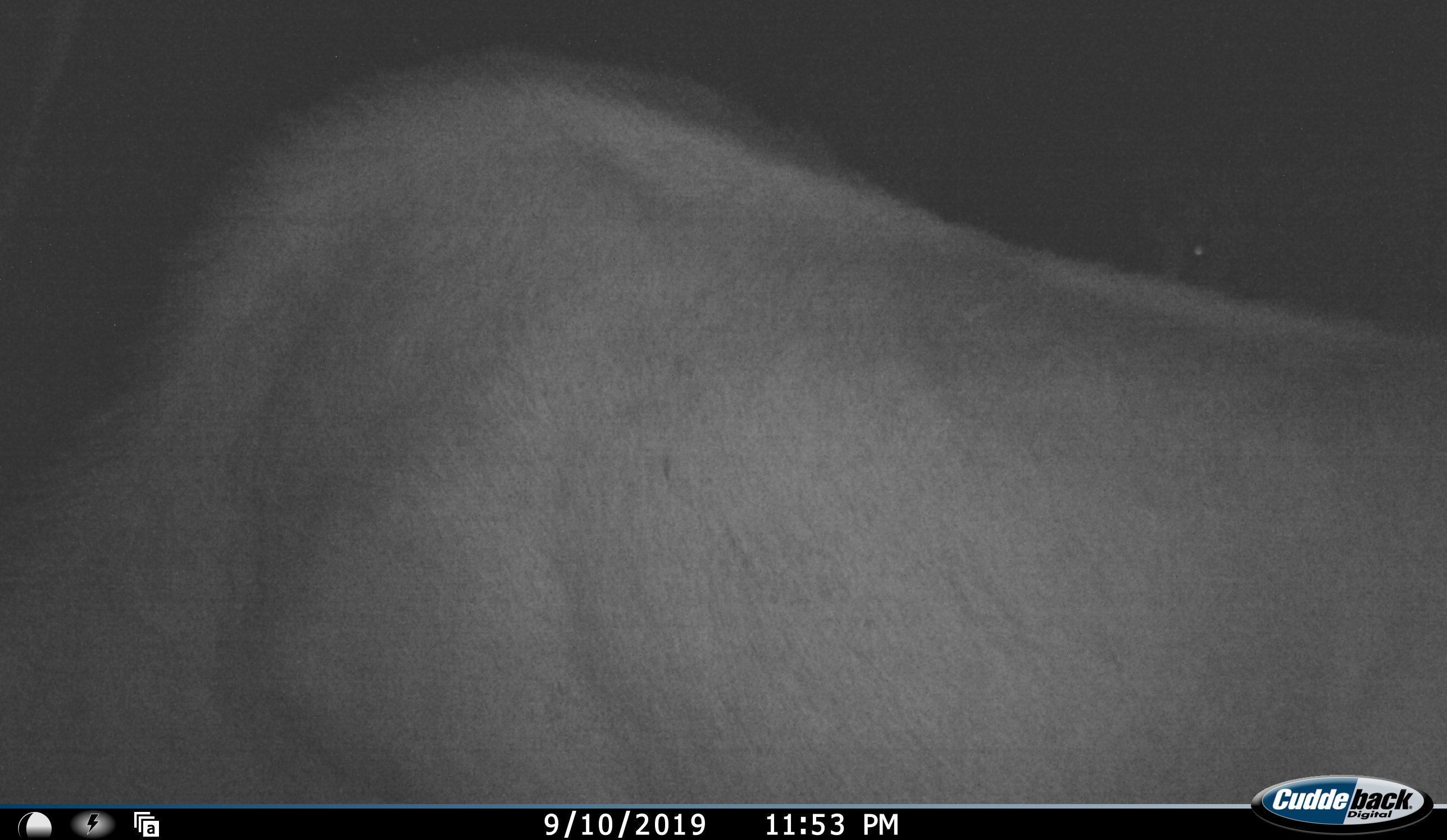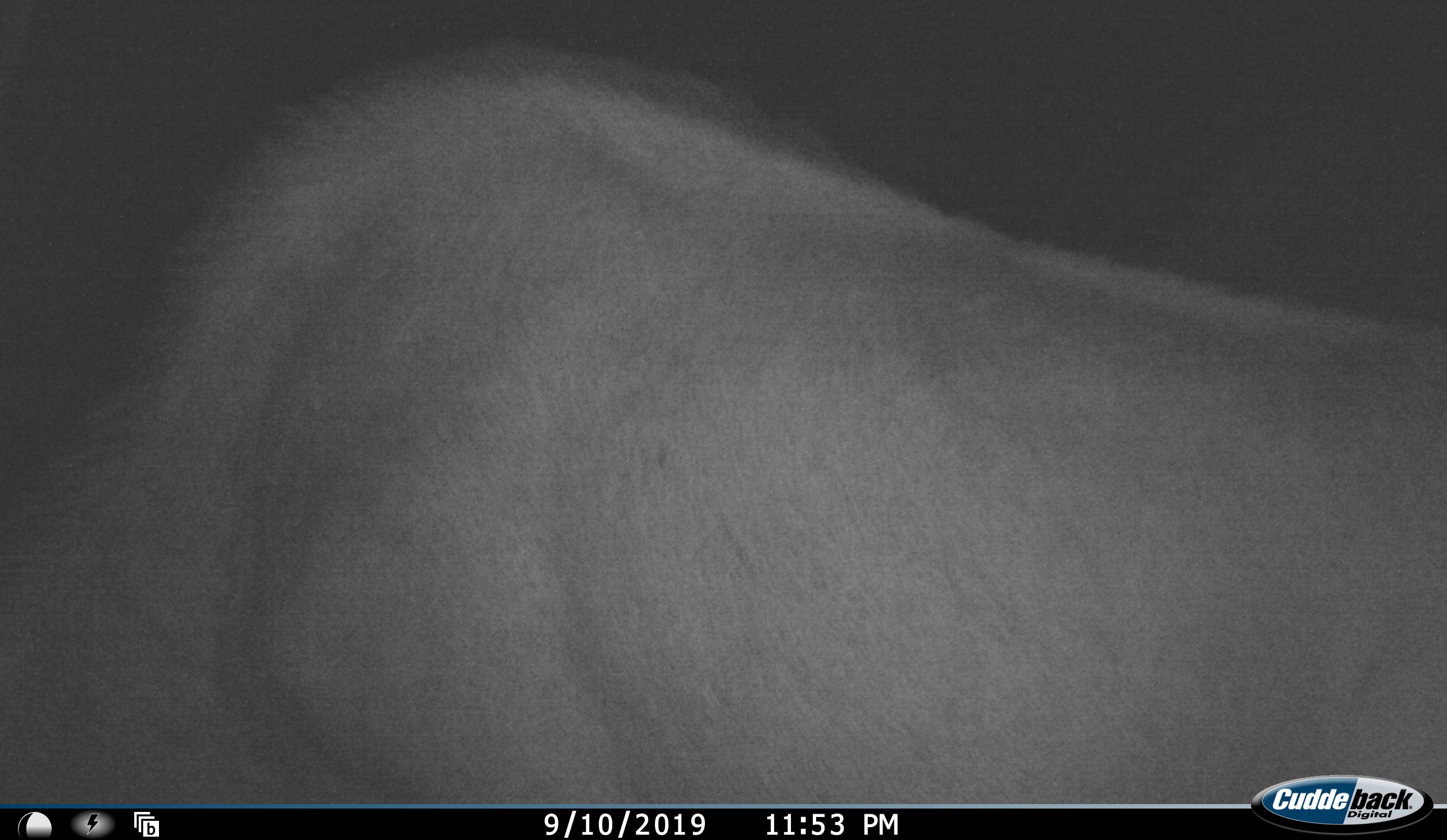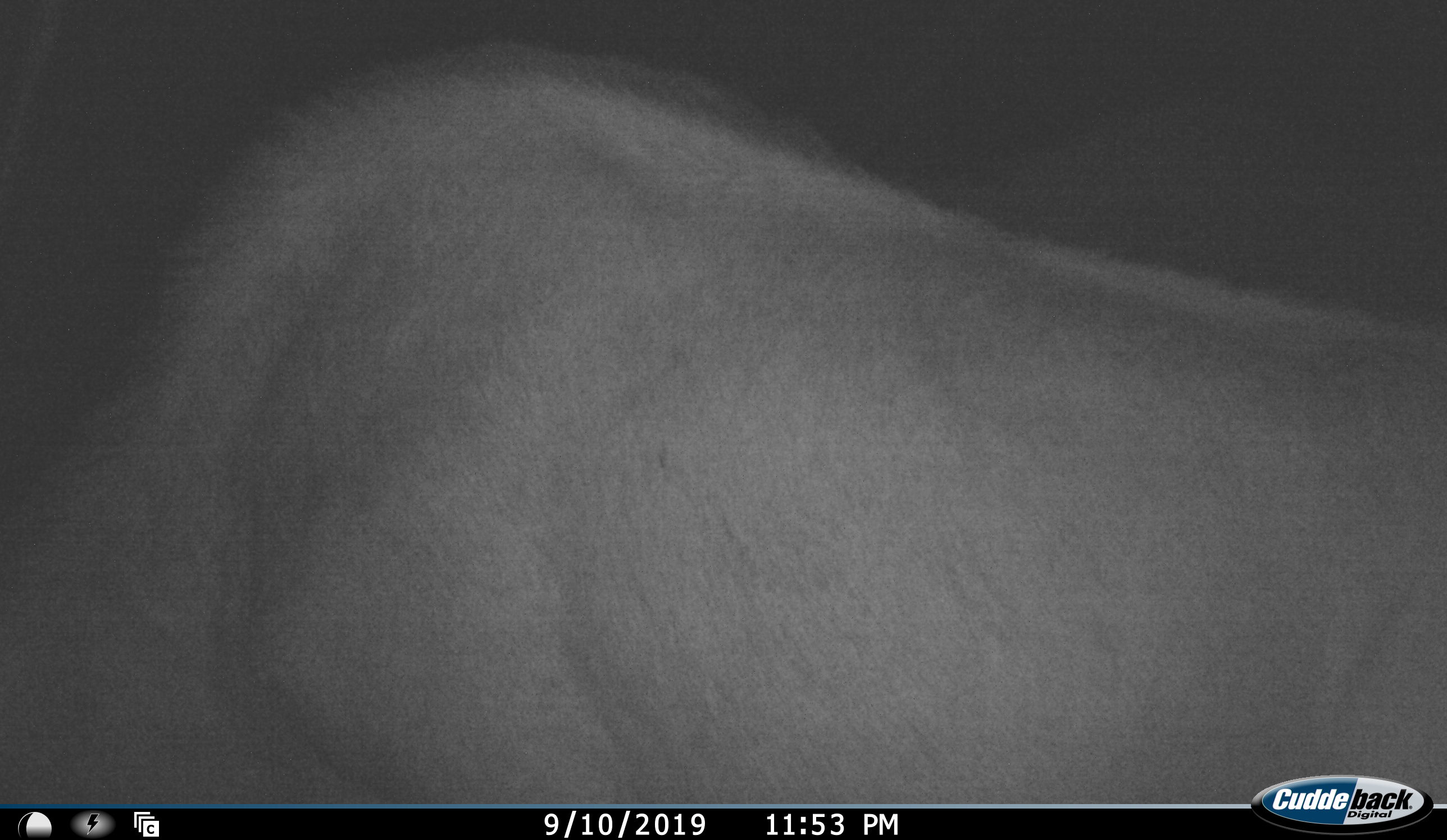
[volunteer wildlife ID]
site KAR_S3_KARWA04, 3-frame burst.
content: unidentified animal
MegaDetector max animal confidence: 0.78